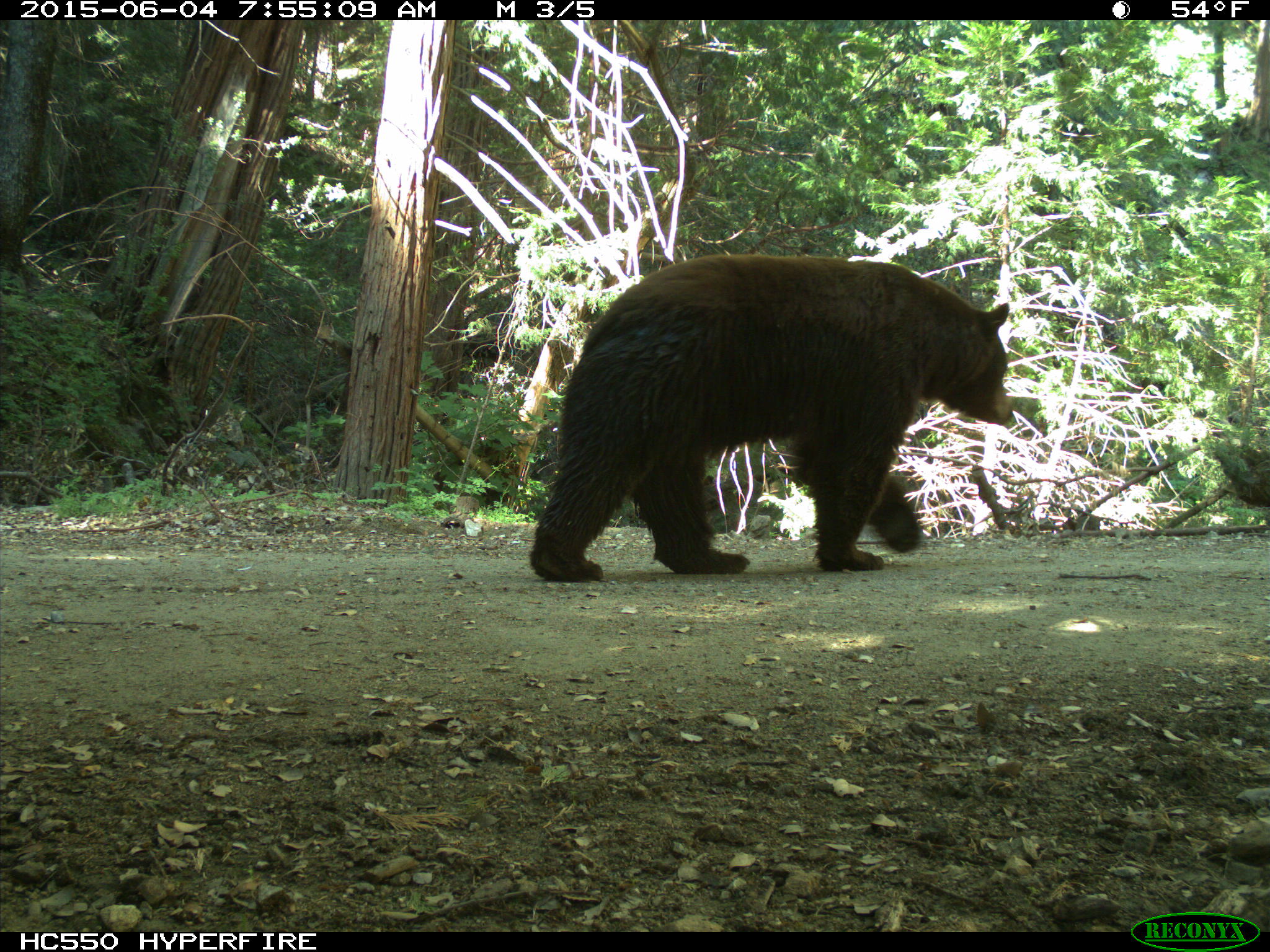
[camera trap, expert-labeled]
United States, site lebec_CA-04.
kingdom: Animalia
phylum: Chordata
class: Mammalia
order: Carnivora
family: Ursidae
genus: Ursus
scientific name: Ursus americanus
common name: american black bear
Ursus americanus (american black bear).